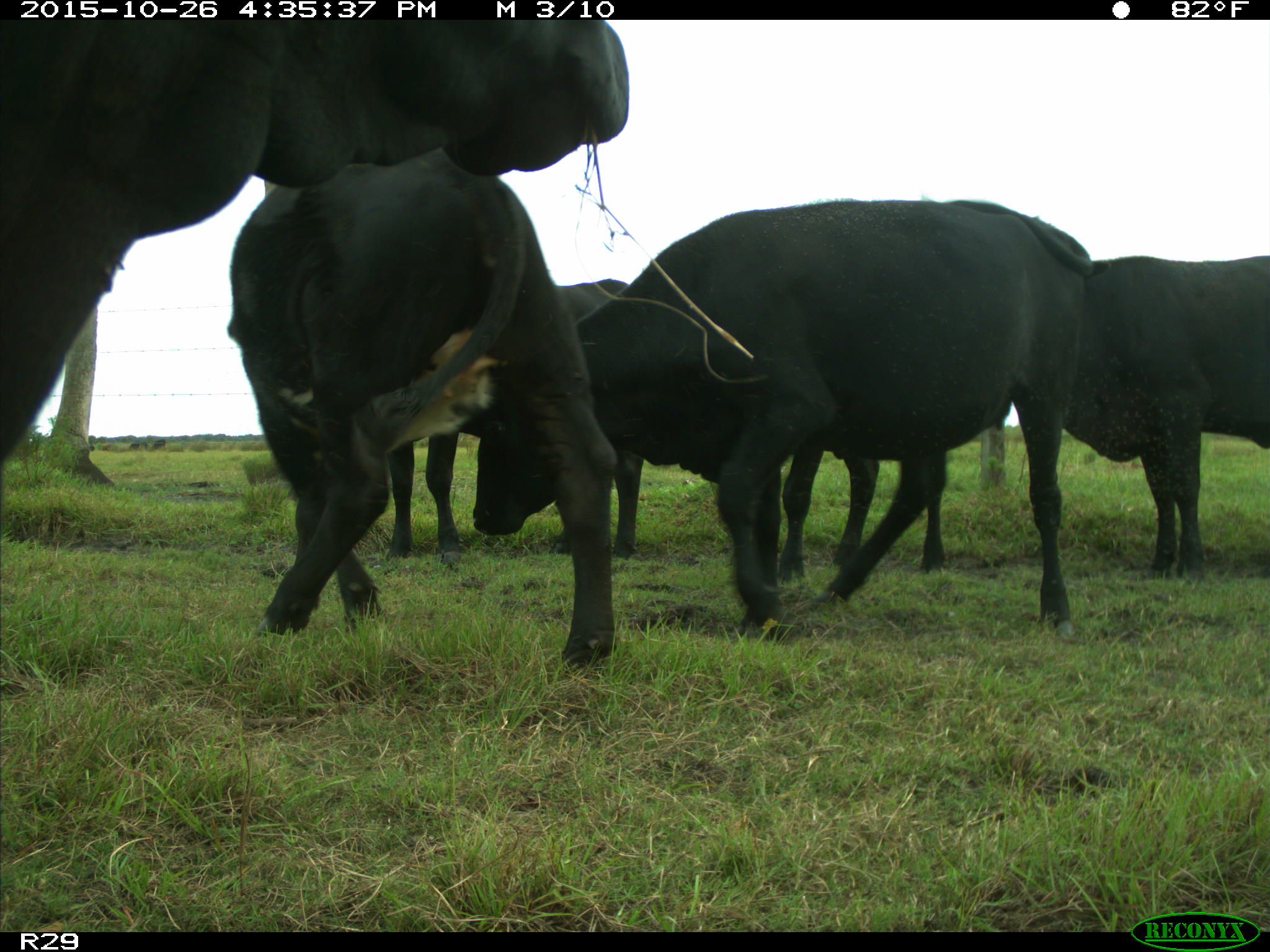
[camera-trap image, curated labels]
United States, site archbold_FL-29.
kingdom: Animalia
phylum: Chordata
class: Mammalia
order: Artiodactyla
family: Bovidae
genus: Bos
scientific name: Bos taurus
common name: domestic cow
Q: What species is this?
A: Bos taurus (domestic cow).